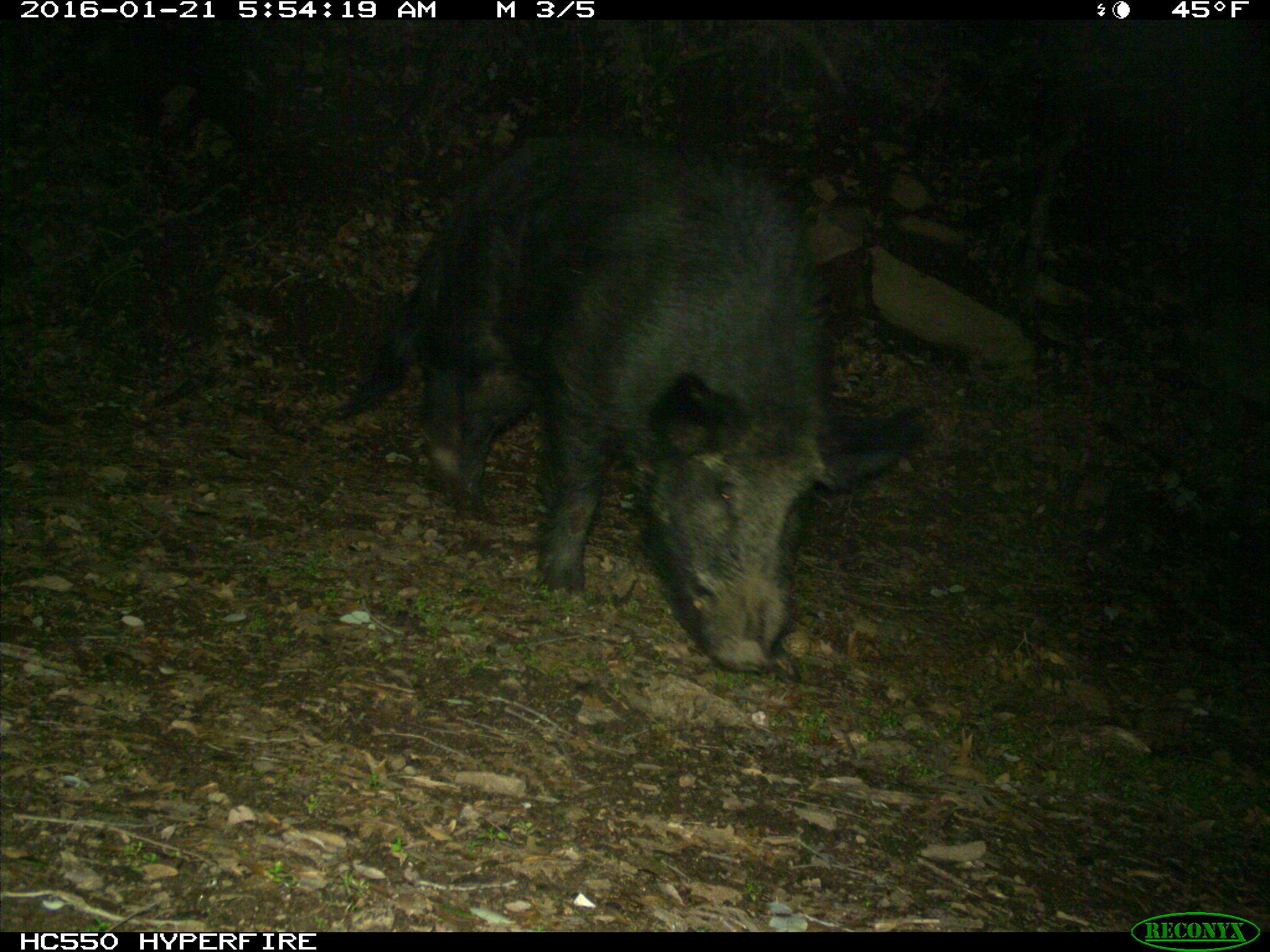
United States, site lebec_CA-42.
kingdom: Animalia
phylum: Chordata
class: Mammalia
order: Artiodactyla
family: Suidae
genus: Sus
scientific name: Sus scrofa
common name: wild boar